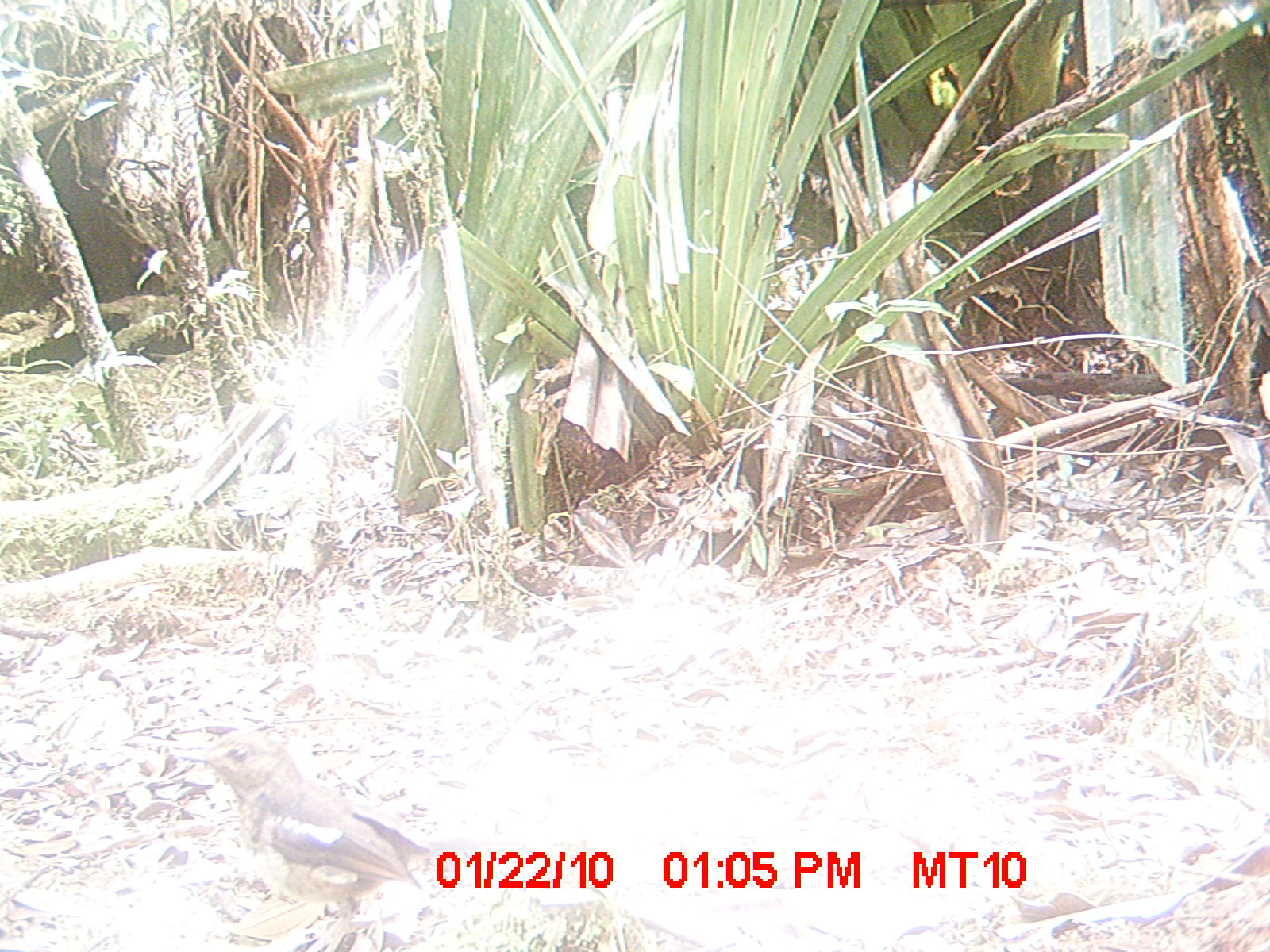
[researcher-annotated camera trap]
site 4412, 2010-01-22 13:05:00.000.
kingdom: Animalia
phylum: Chordata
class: Aves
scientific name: Aves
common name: bird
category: unknown bird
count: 1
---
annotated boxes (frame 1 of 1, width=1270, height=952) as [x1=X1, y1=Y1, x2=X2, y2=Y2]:
unknown bird: [x1=180, y1=725, x2=432, y2=922]